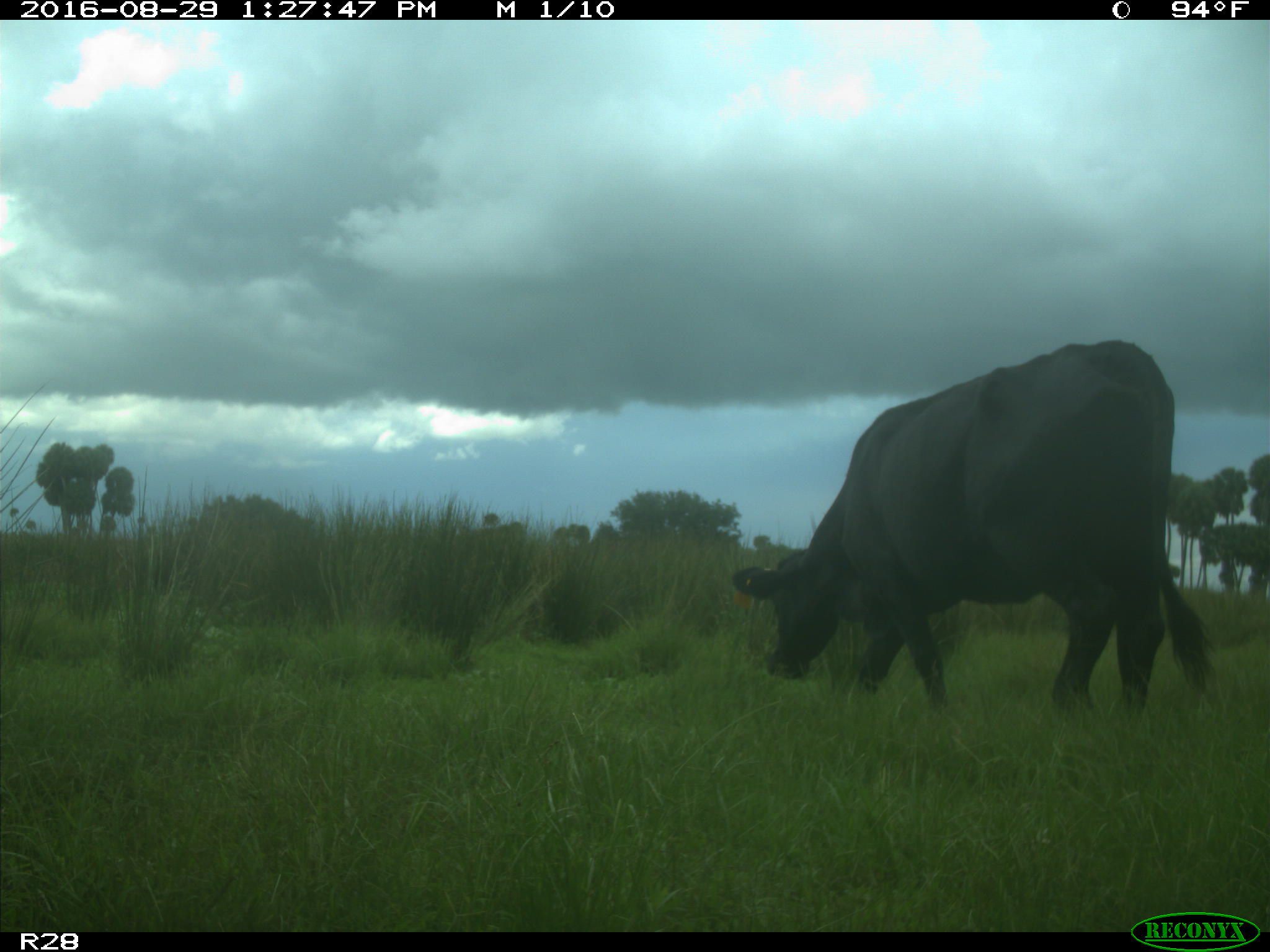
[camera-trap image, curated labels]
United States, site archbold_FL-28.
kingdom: Animalia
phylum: Chordata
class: Mammalia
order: Artiodactyla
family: Bovidae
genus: Bos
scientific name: Bos taurus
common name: domestic cow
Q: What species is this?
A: Bos taurus (domestic cow).